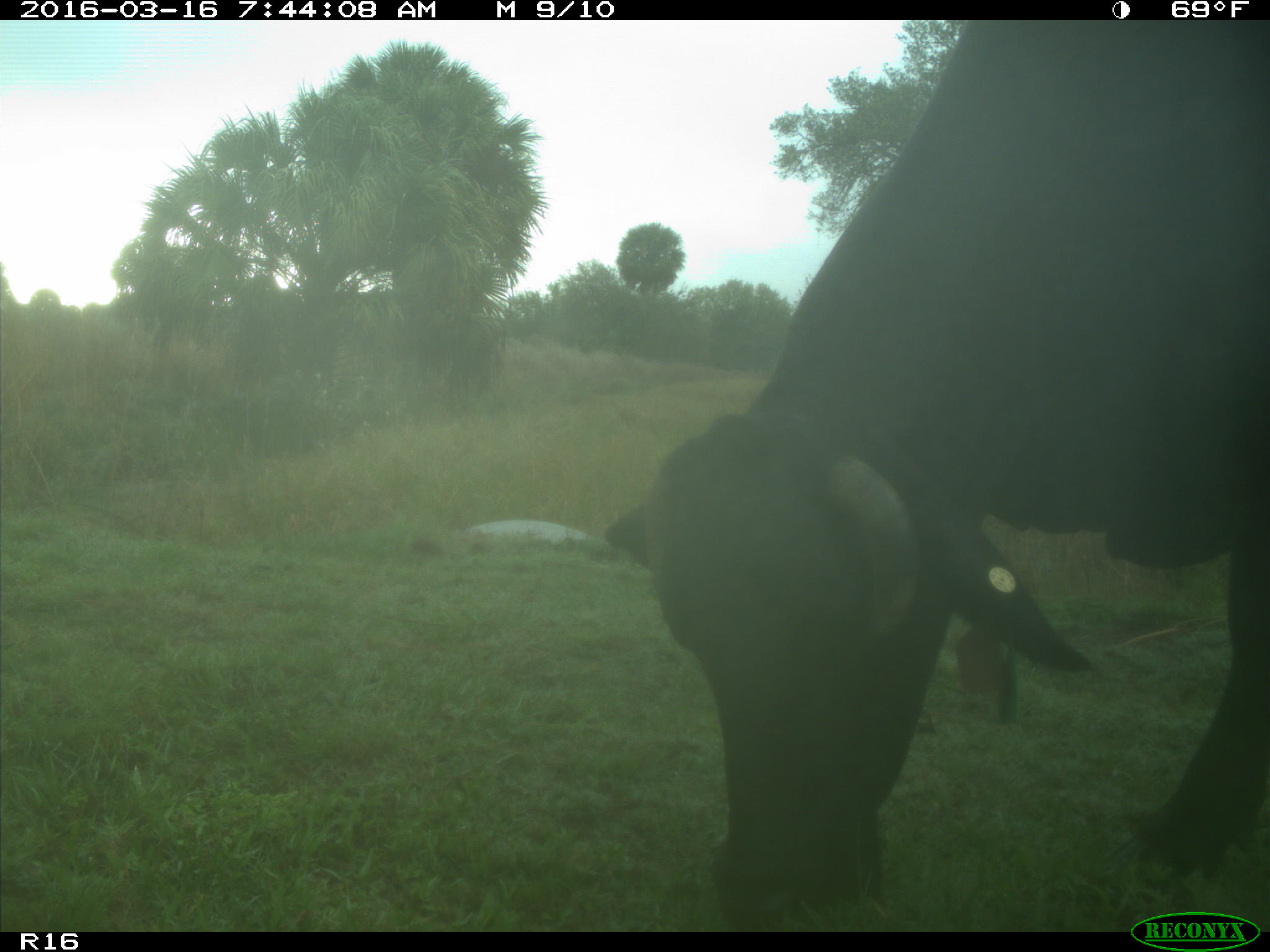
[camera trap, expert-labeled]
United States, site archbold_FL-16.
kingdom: Animalia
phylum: Chordata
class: Mammalia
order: Artiodactyla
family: Bovidae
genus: Bos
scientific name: Bos taurus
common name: domestic cow